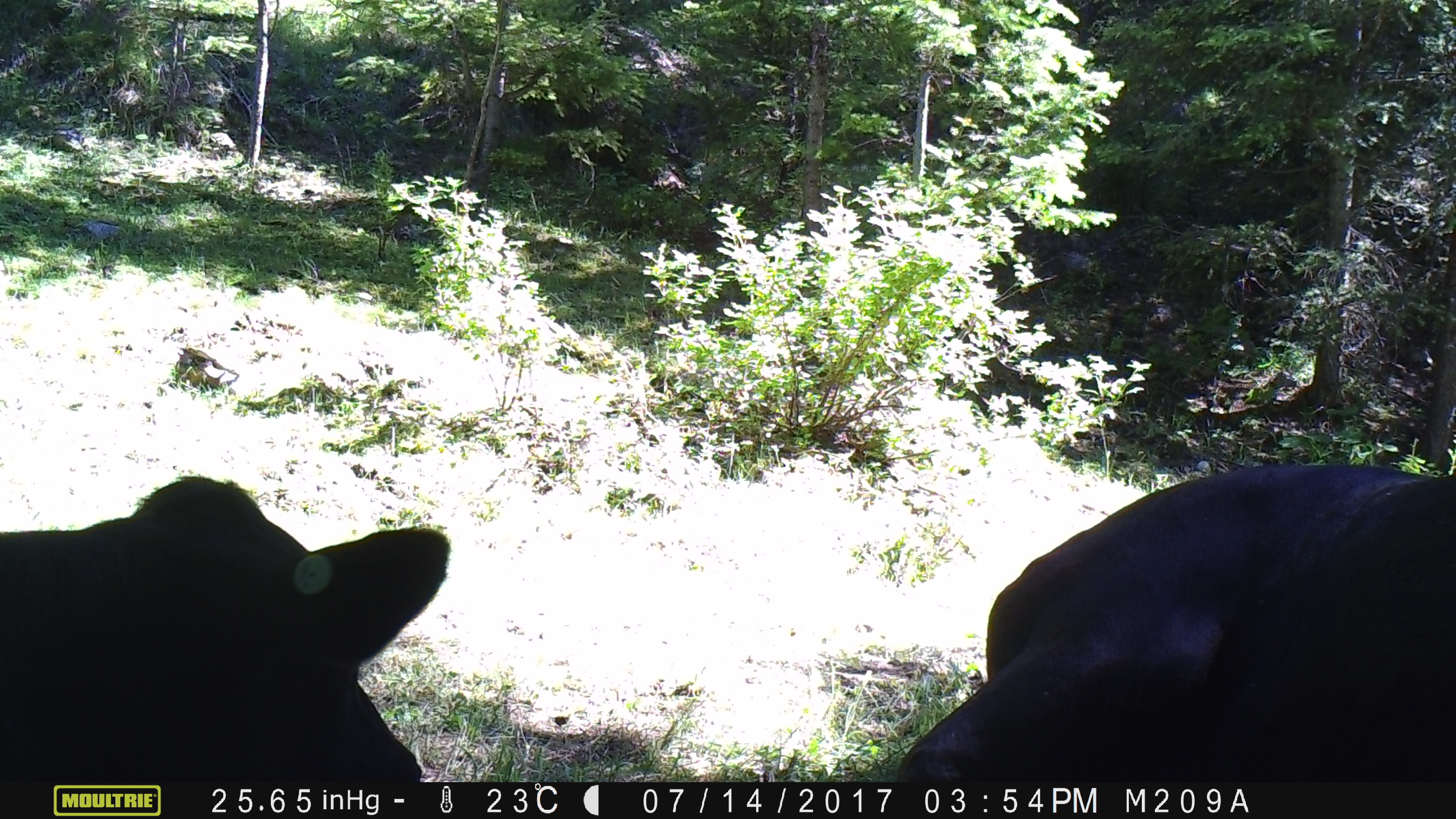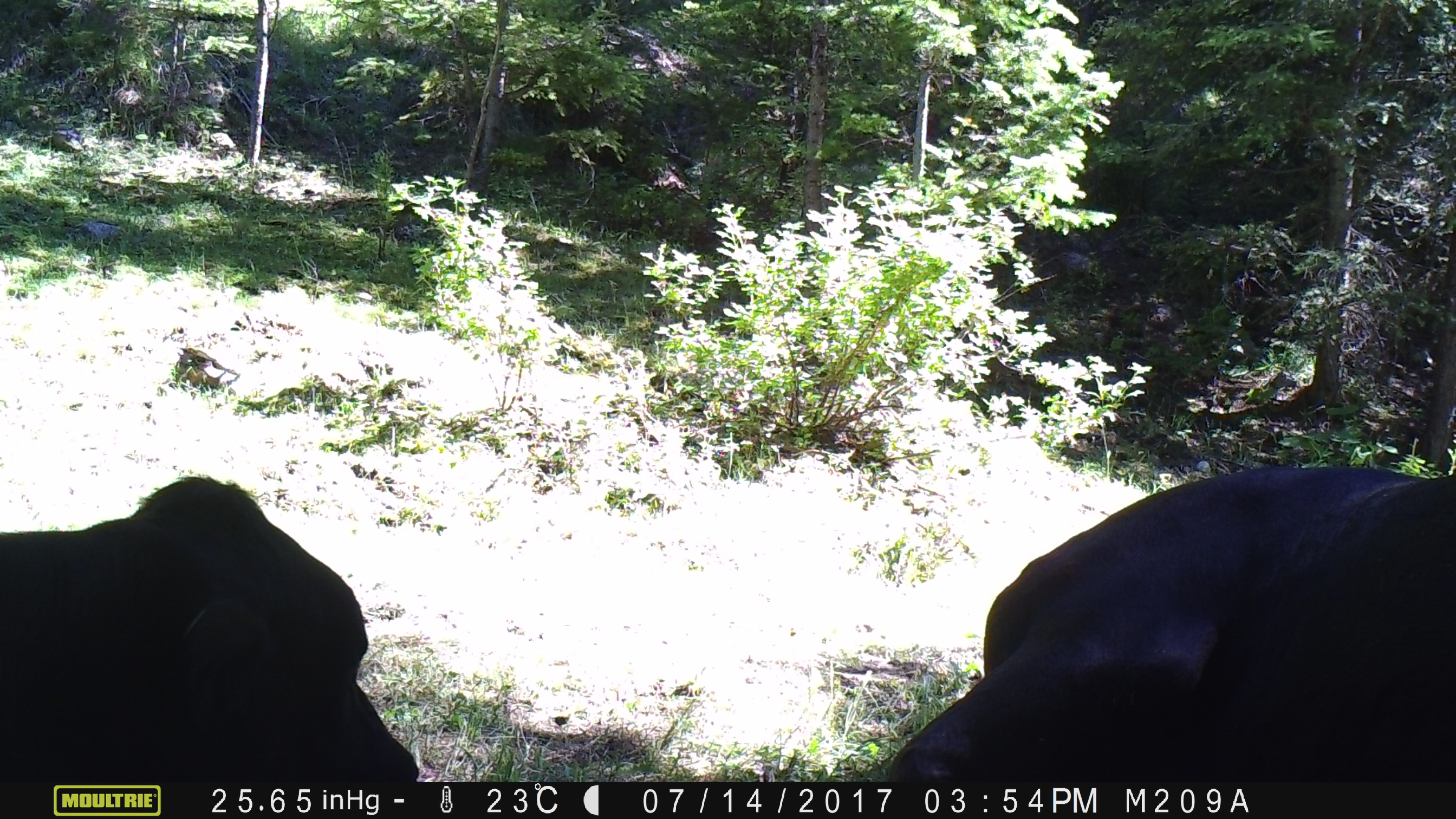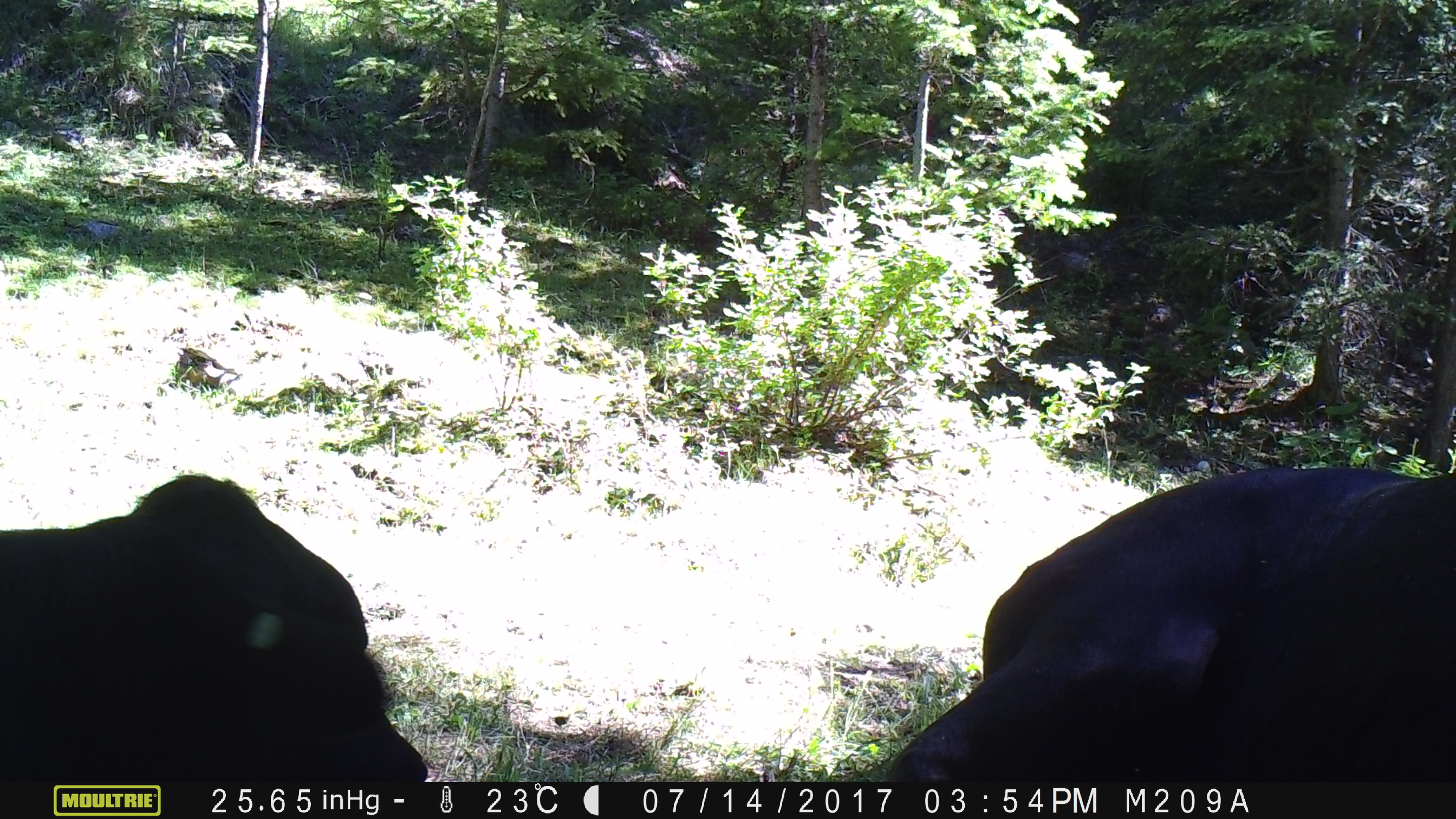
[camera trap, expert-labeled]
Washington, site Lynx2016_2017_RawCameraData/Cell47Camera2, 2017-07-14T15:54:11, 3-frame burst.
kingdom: Animalia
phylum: Chordata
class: Mammalia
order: Artiodactyla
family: Bovidae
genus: Bos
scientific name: Bos taurus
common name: domestic cattle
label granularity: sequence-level